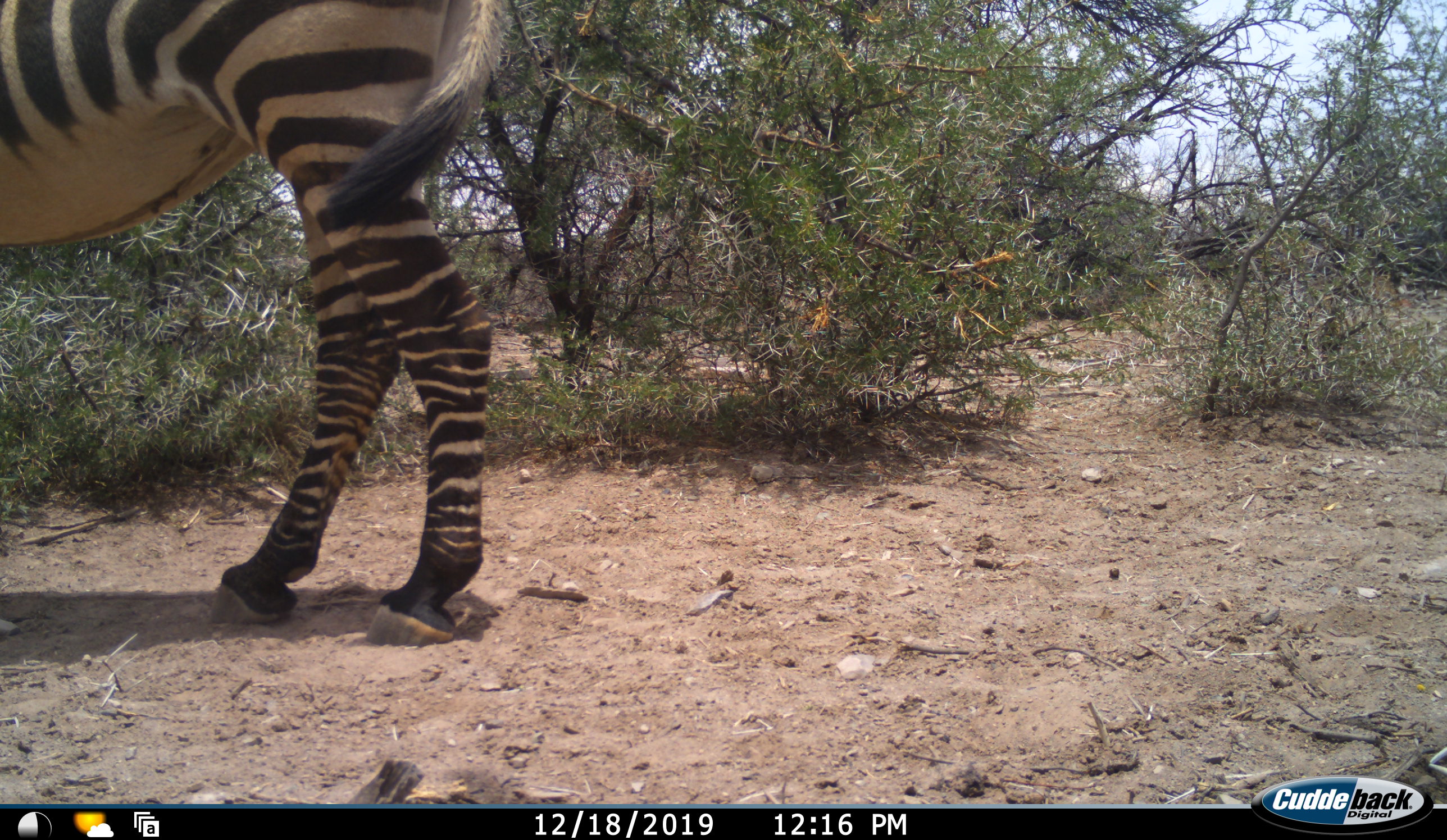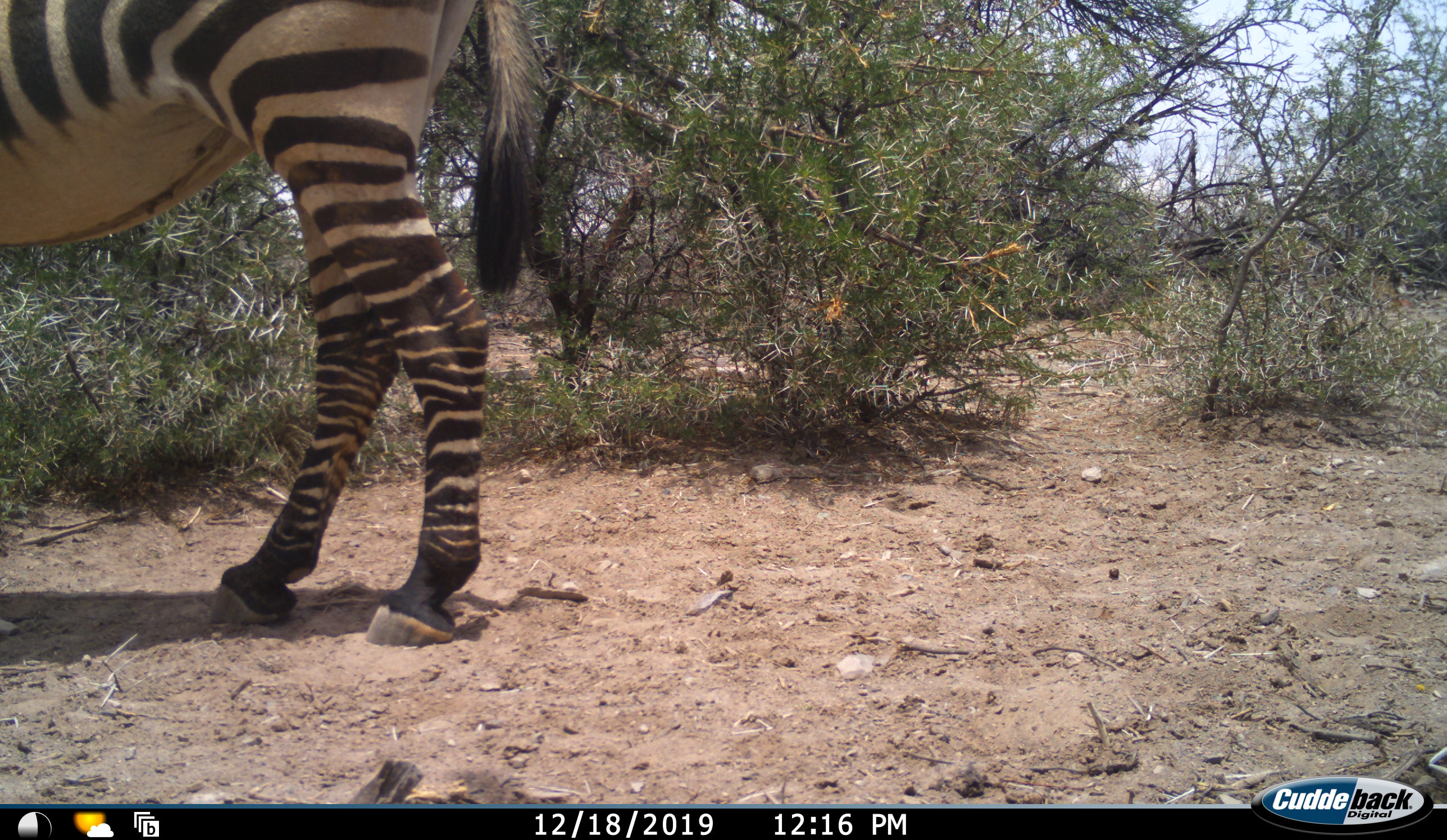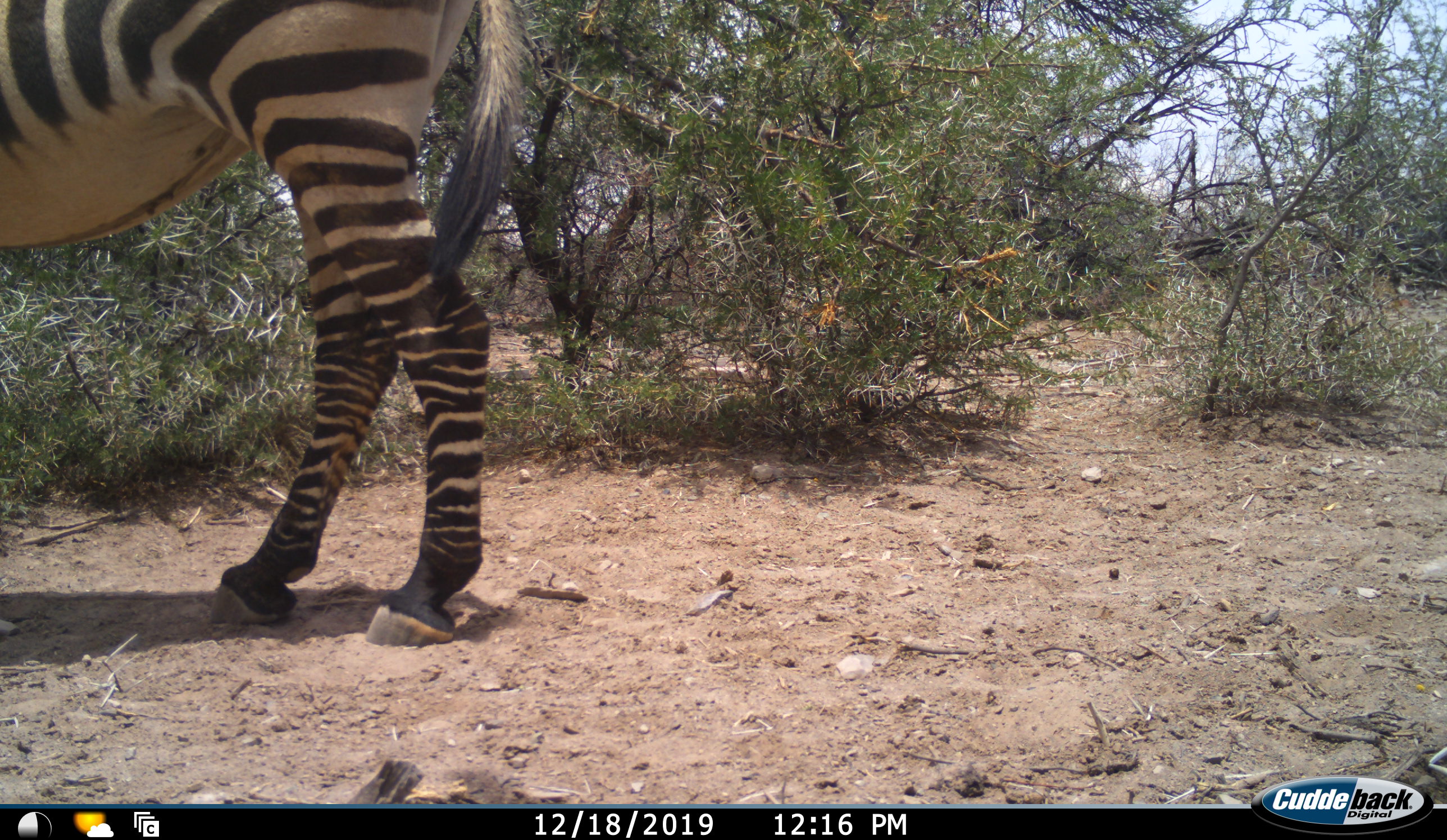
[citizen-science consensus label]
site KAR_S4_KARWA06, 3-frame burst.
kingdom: Animalia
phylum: Chordata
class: Mammalia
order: Perissodactyla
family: Equidae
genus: Equus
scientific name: Equus zebra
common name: mountain zebra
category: zebramountain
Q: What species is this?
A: Zebramountain (mountain zebra) (Equus zebra).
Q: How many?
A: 1.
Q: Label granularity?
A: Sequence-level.